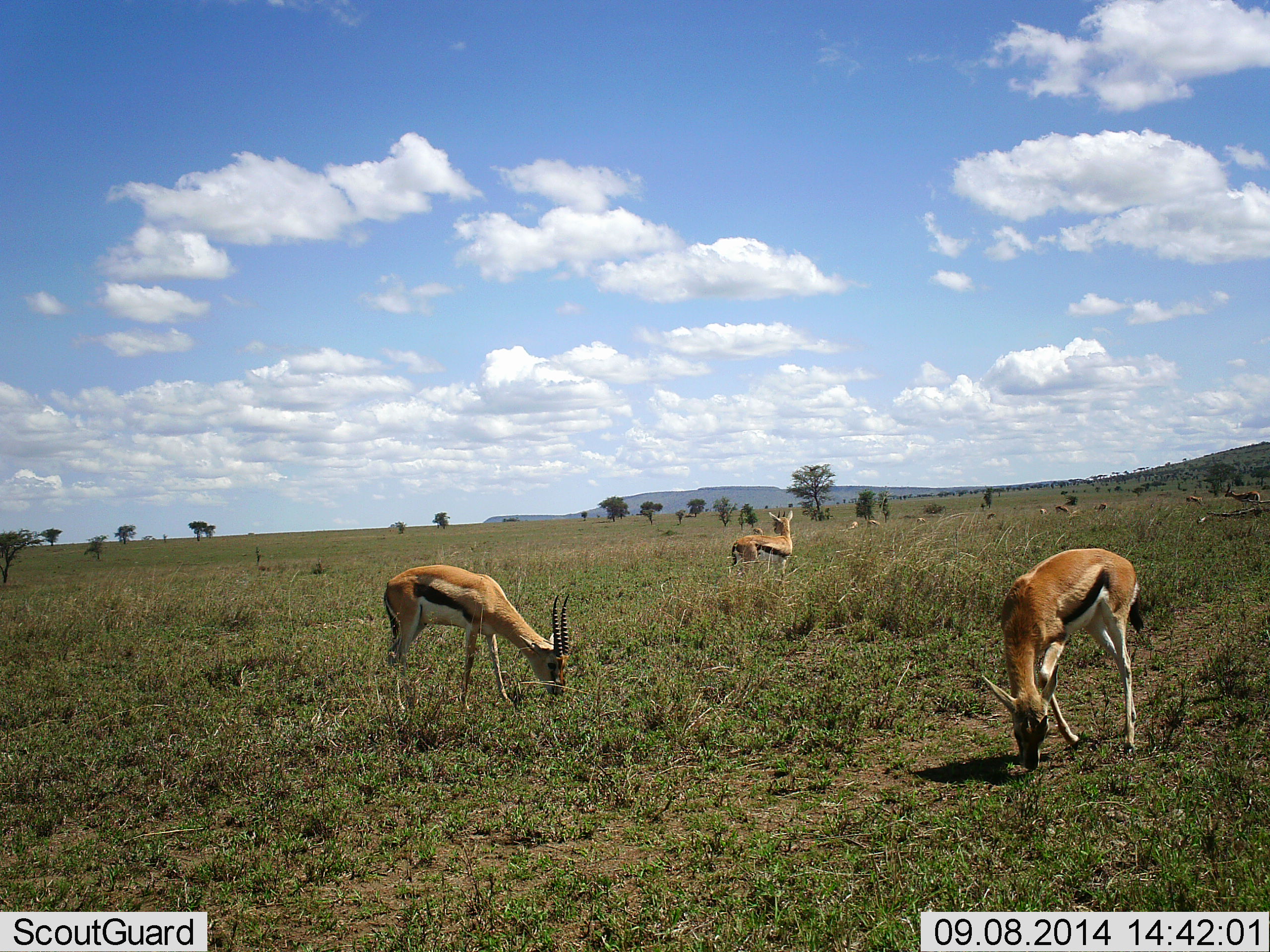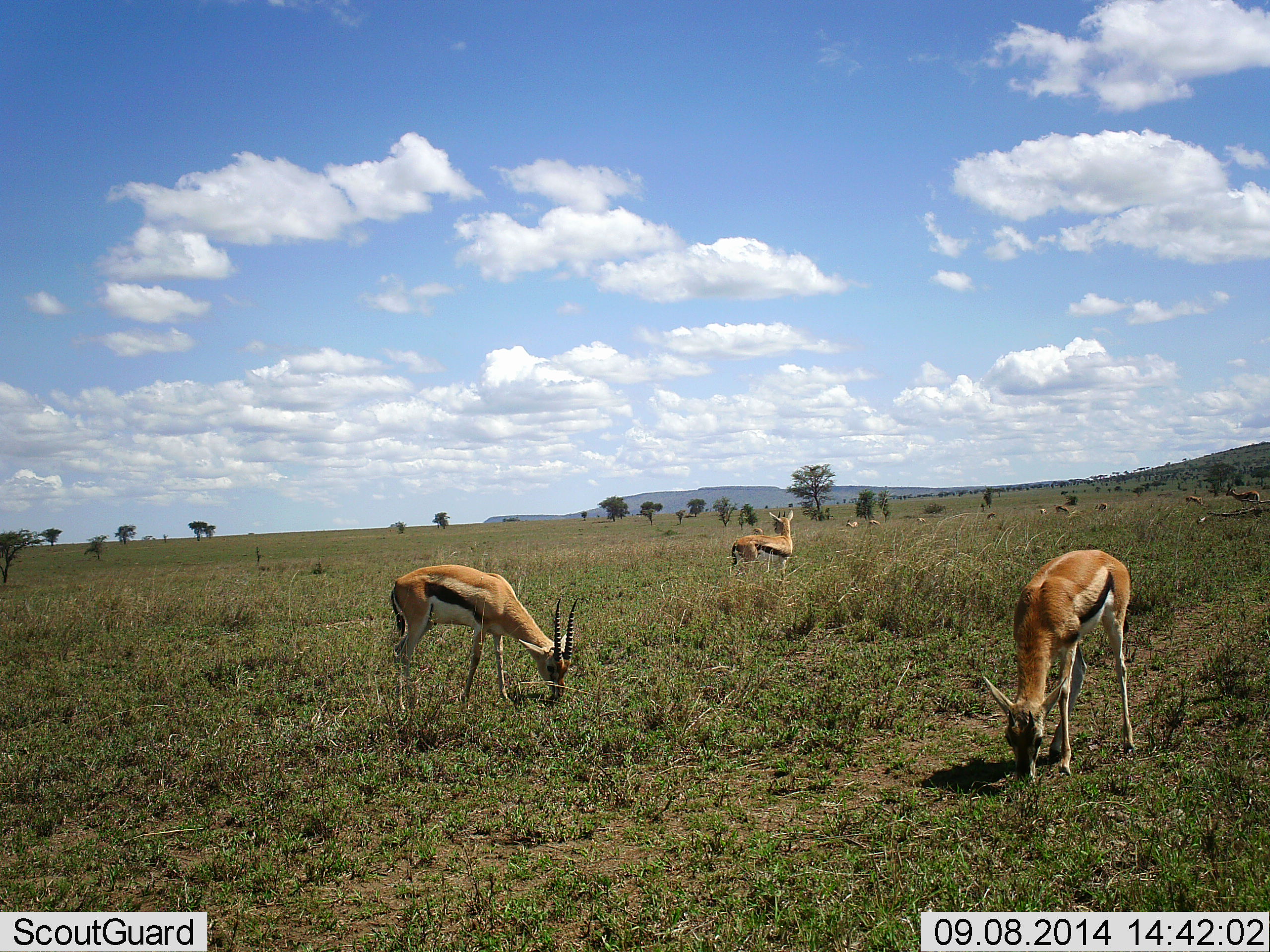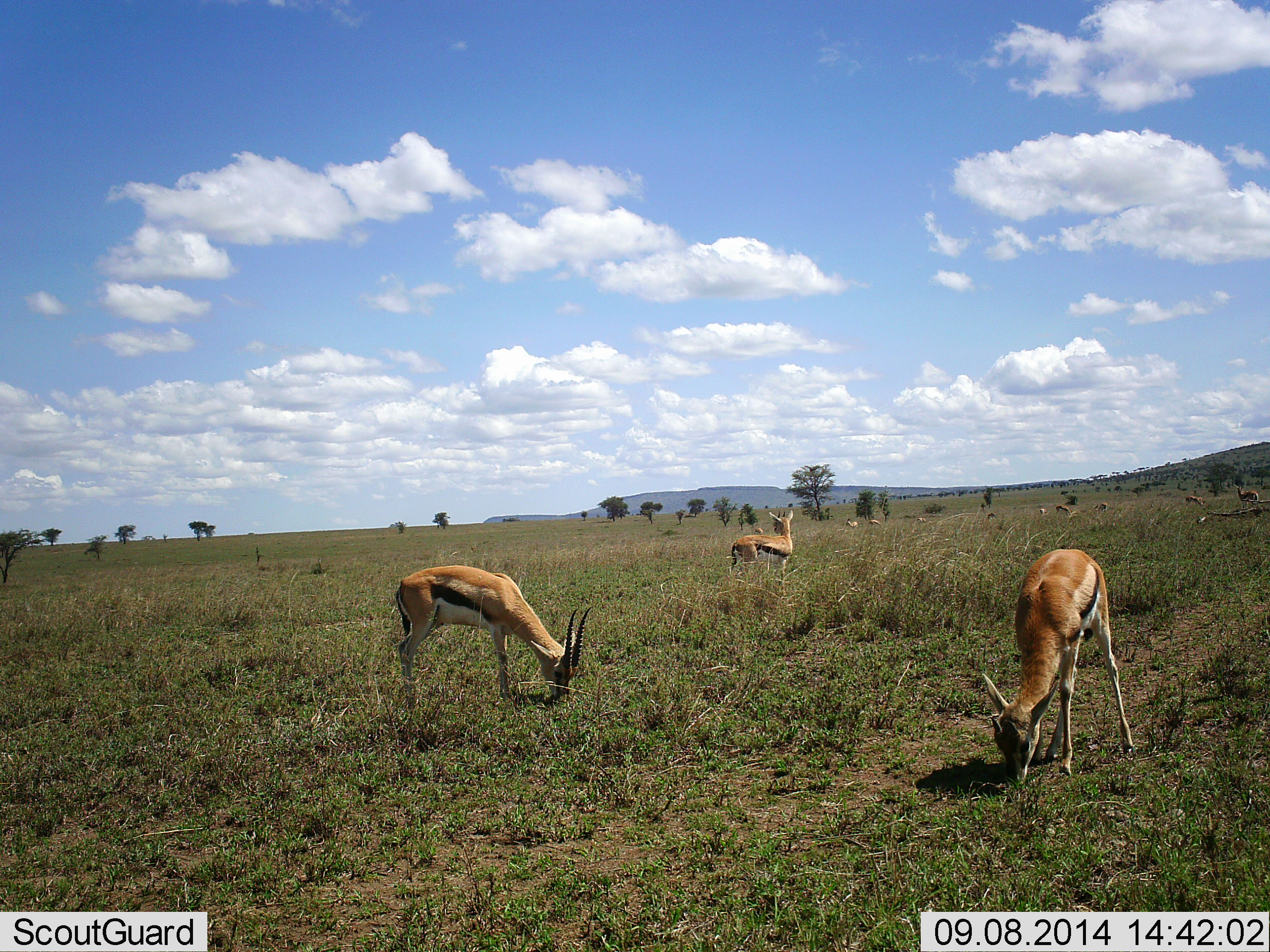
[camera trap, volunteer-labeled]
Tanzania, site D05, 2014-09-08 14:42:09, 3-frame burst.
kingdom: Animalia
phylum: Chordata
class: Mammalia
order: Artiodactyla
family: Bovidae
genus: Eudorcas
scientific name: Eudorcas thomsonii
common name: thomson's gazelle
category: gazellethomsons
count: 5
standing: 80%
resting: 0%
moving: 20%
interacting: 0%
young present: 10%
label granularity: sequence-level